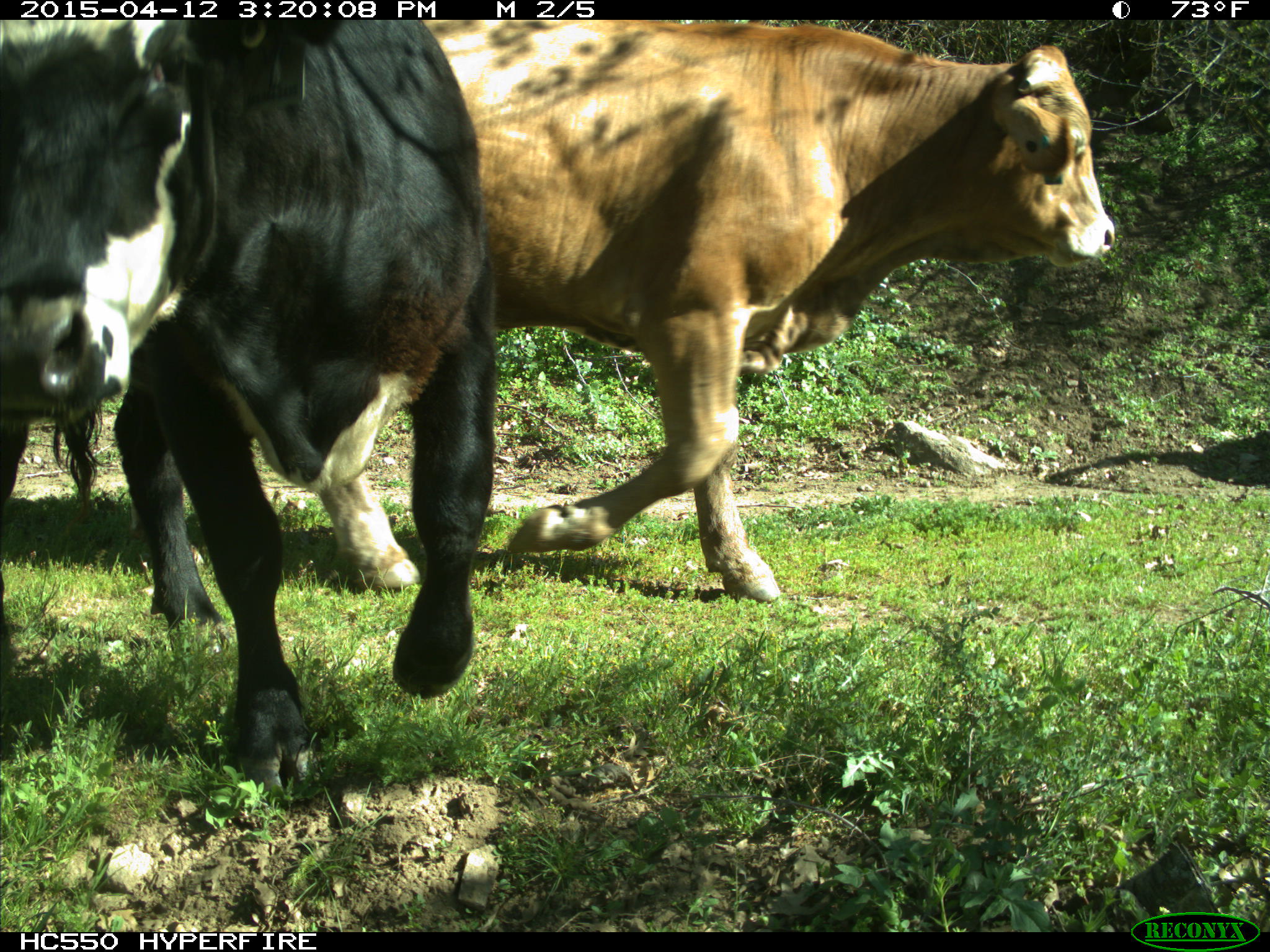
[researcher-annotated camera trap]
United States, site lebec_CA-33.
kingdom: Animalia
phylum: Chordata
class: Mammalia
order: Artiodactyla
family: Bovidae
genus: Bos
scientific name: Bos taurus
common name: domestic cow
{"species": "Bos taurus (domestic cow)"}